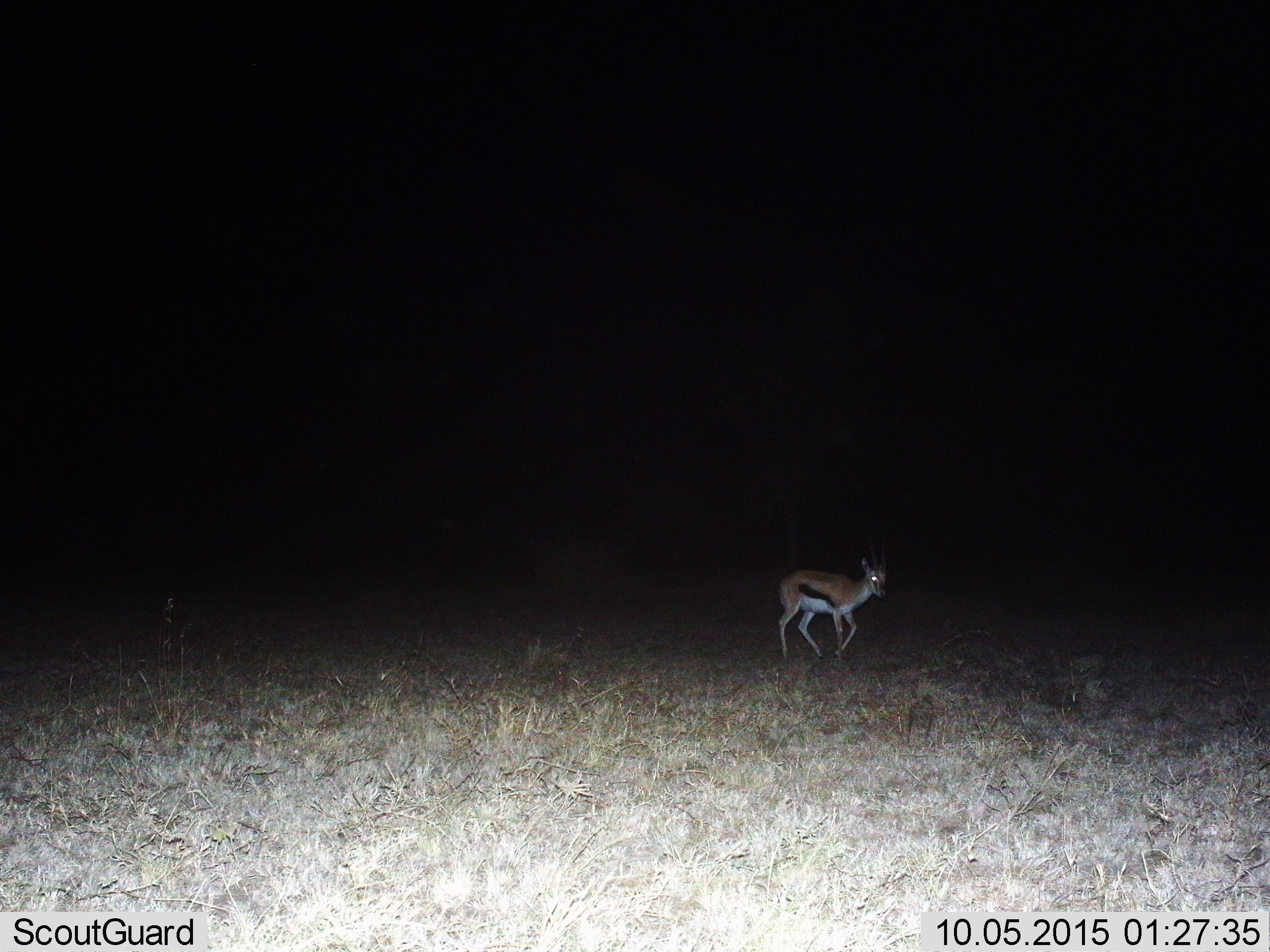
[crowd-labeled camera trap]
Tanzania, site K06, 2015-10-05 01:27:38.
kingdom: Animalia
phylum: Chordata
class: Mammalia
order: Artiodactyla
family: Bovidae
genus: Eudorcas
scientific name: Eudorcas thomsonii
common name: thomson's gazelle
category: gazellethomsons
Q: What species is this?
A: Gazellethomsons (thomson's gazelle) (Eudorcas thomsonii).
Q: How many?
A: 1.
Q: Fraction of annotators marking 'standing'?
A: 11%.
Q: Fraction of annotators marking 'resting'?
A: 0%.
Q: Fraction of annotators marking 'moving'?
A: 89%.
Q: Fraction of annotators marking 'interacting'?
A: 0%.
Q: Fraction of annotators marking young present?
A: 0%.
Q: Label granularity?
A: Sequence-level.